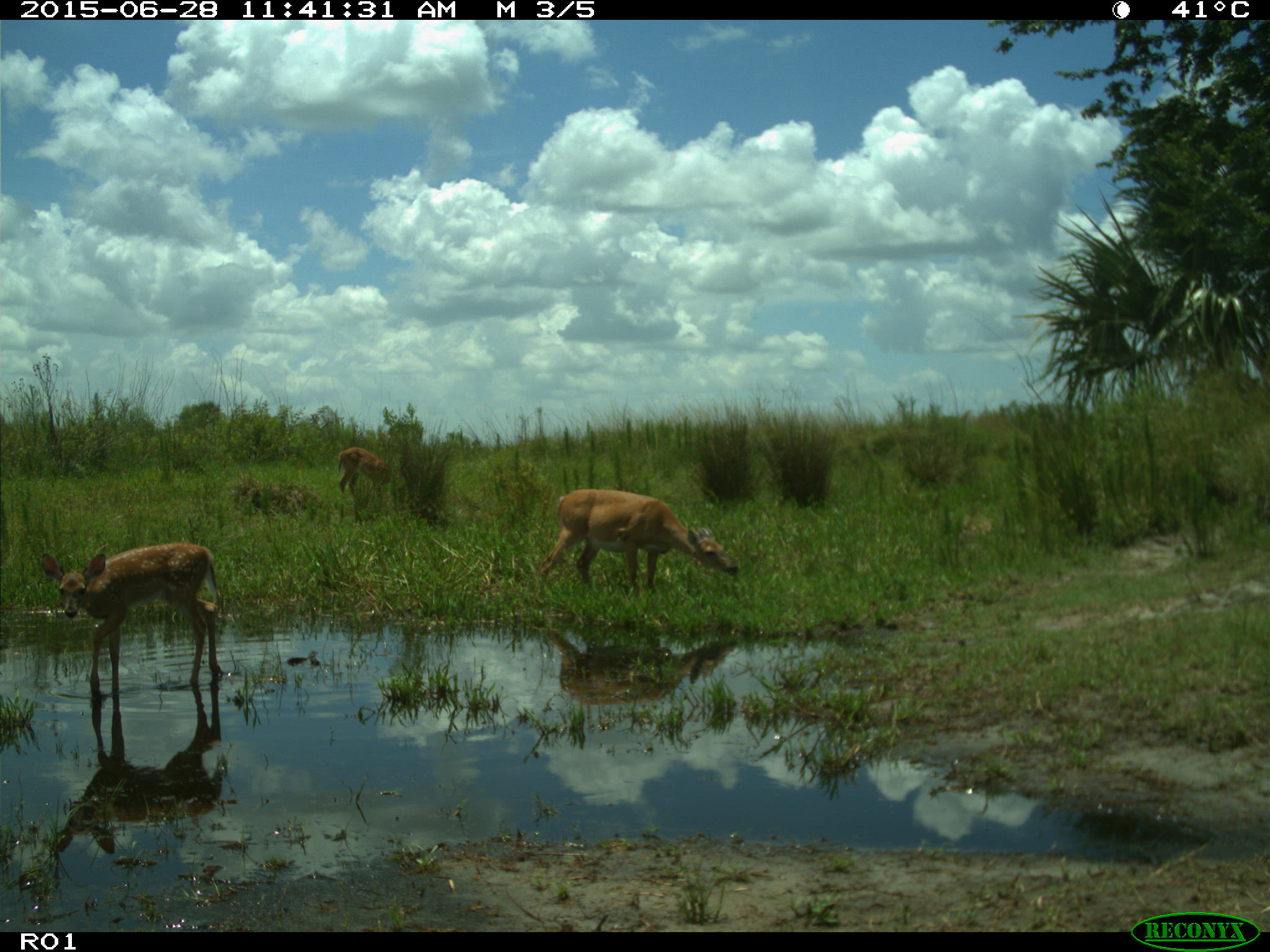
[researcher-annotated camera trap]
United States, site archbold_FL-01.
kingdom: Animalia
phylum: Chordata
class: Mammalia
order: Artiodactyla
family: Cervidae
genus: Odocoileus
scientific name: Odocoileus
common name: deer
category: unidentified deer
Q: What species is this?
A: Unidentified deer (deer) (Odocoileus).